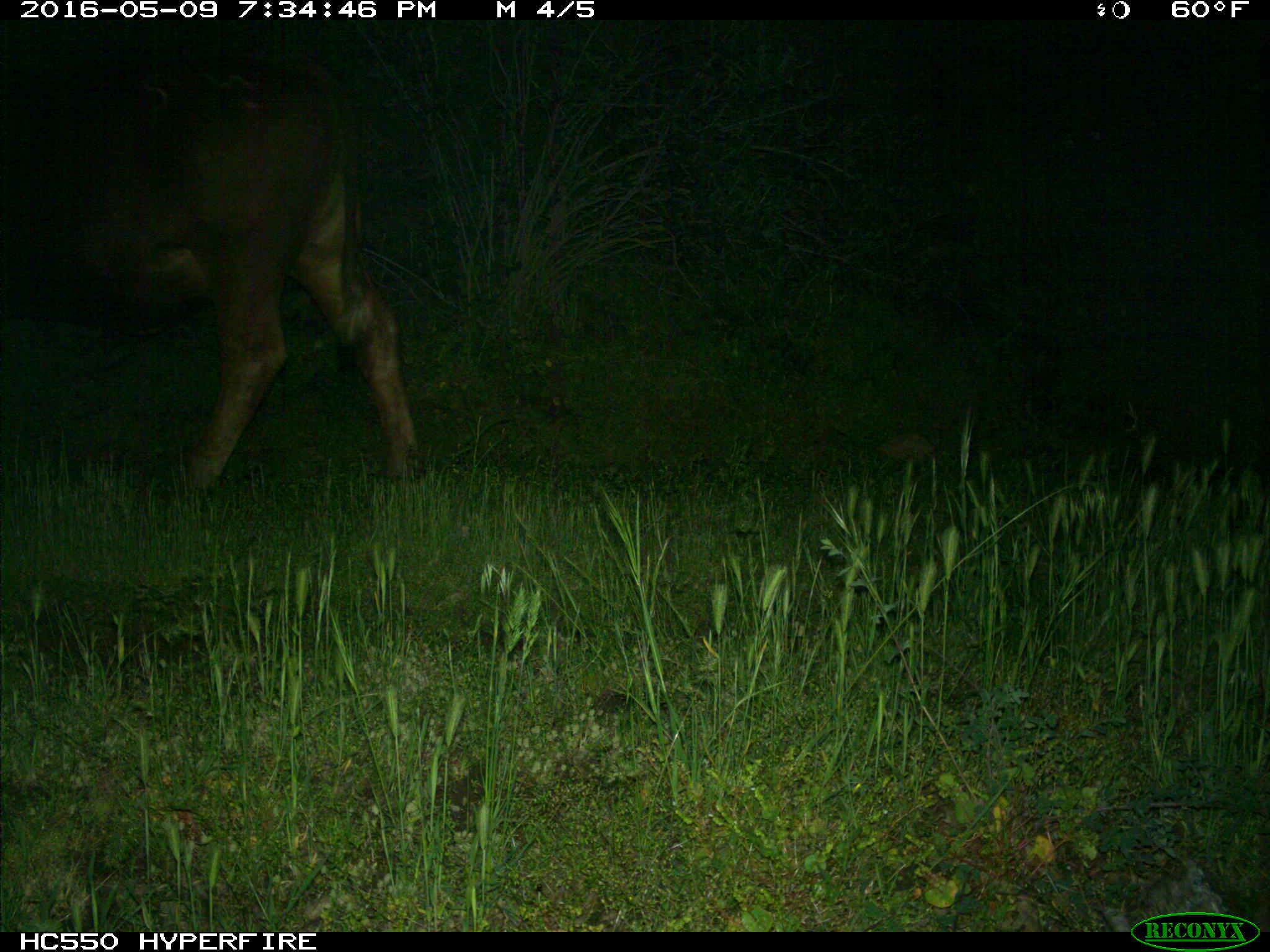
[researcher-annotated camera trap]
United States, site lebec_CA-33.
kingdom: Animalia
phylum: Chordata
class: Mammalia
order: Artiodactyla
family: Bovidae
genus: Bos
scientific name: Bos taurus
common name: domestic cow